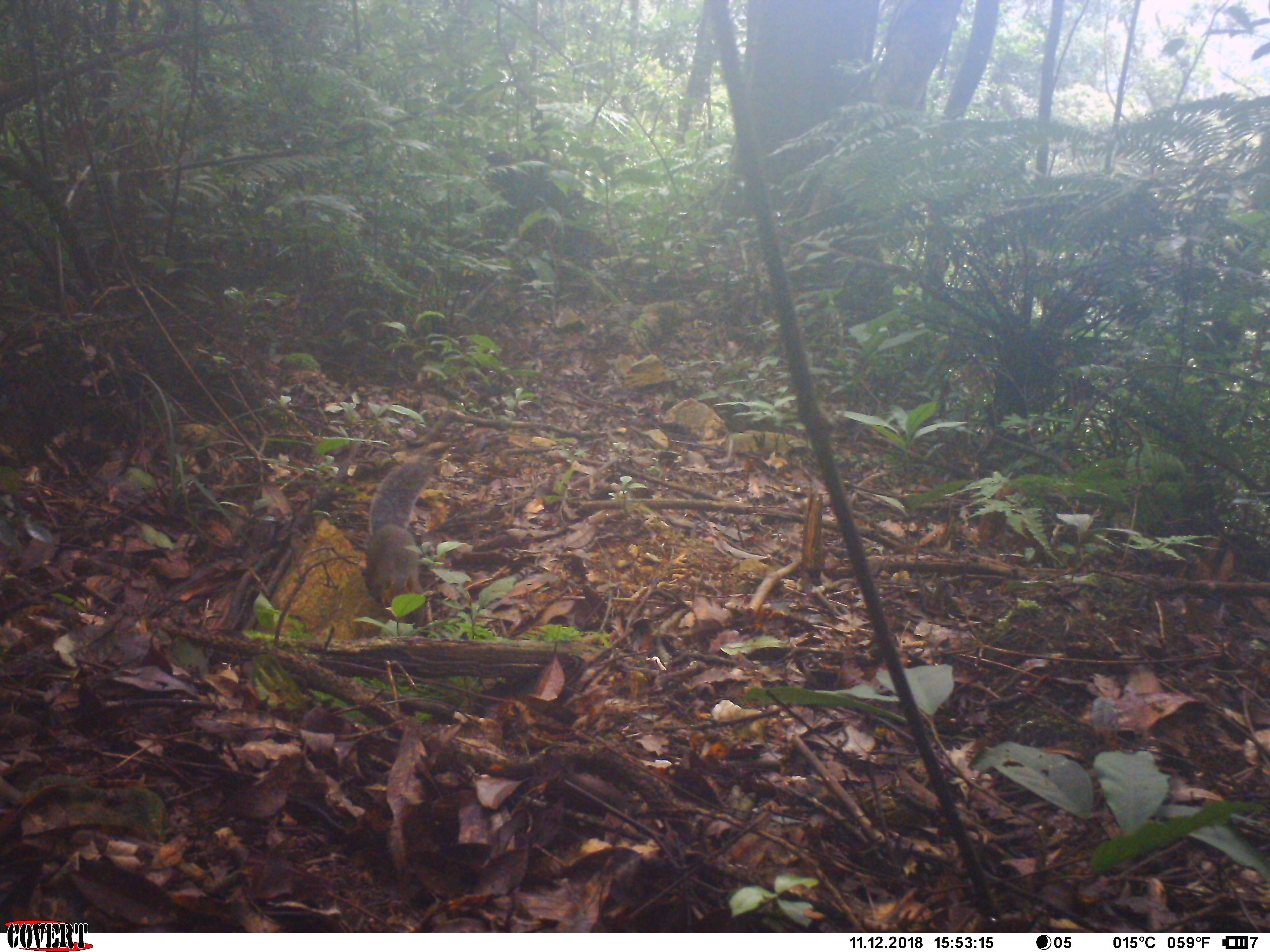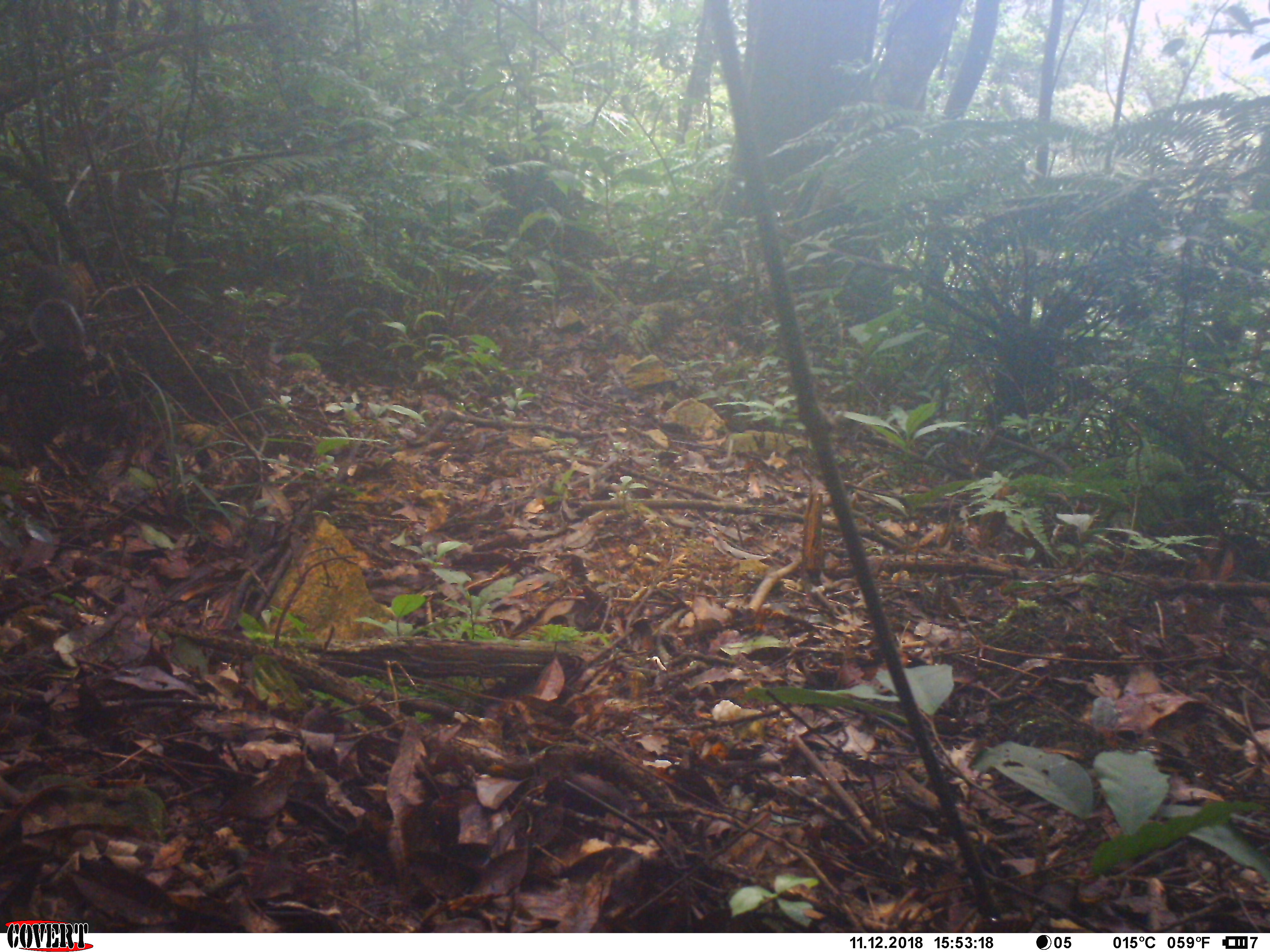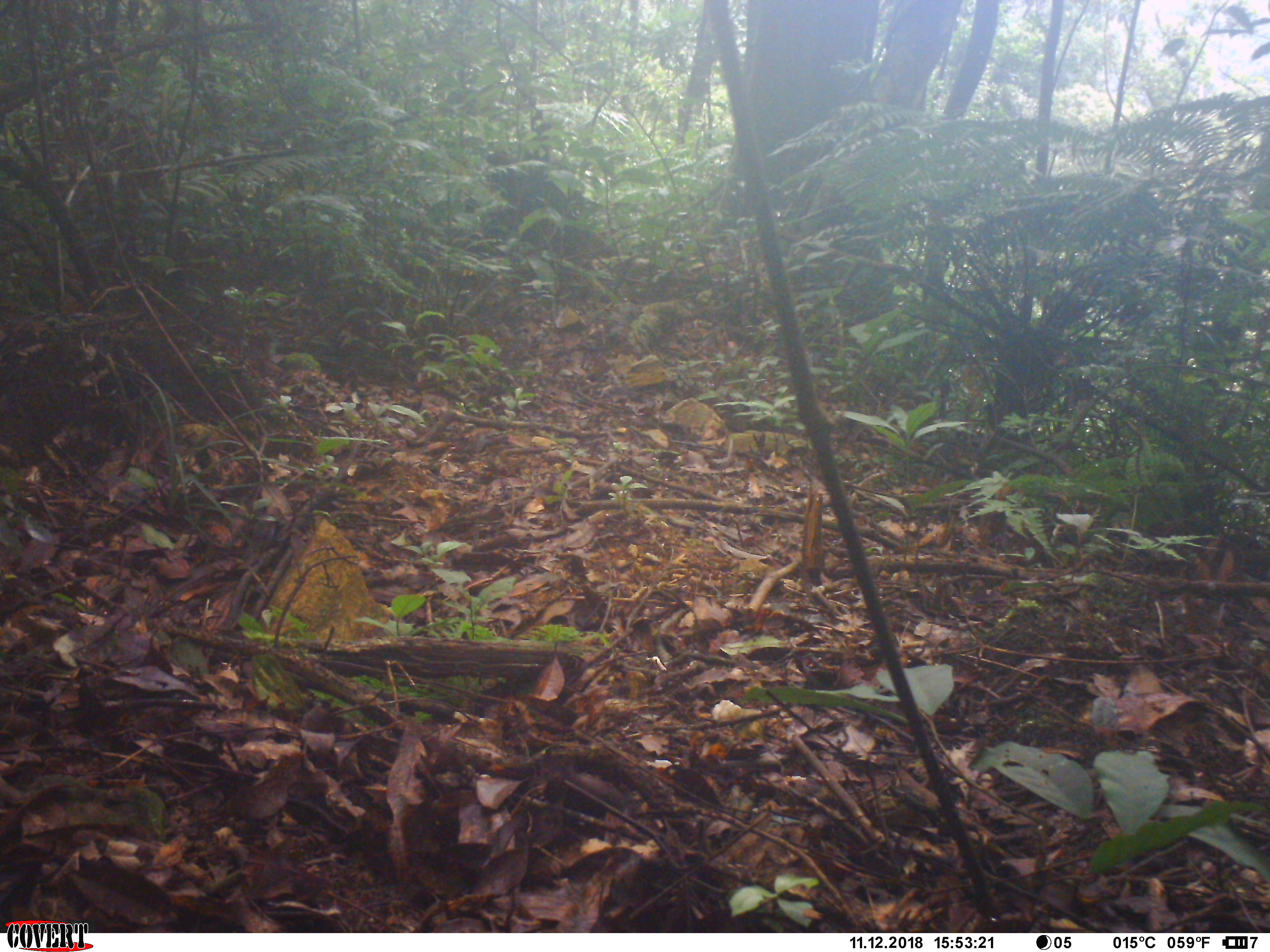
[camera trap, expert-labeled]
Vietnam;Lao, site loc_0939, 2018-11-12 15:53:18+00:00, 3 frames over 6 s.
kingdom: Animalia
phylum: Chordata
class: Mammalia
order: Rodentia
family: Sciuridae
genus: Dremomys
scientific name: Dremomys rufigenis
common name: red-cheeked squirrel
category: red cheeked squirrel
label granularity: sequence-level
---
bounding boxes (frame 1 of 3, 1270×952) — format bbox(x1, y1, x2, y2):
red cheeked squirrel: bbox(362, 439, 451, 630)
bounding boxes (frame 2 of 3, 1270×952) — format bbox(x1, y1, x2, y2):
red cheeked squirrel: bbox(19, 260, 91, 371)